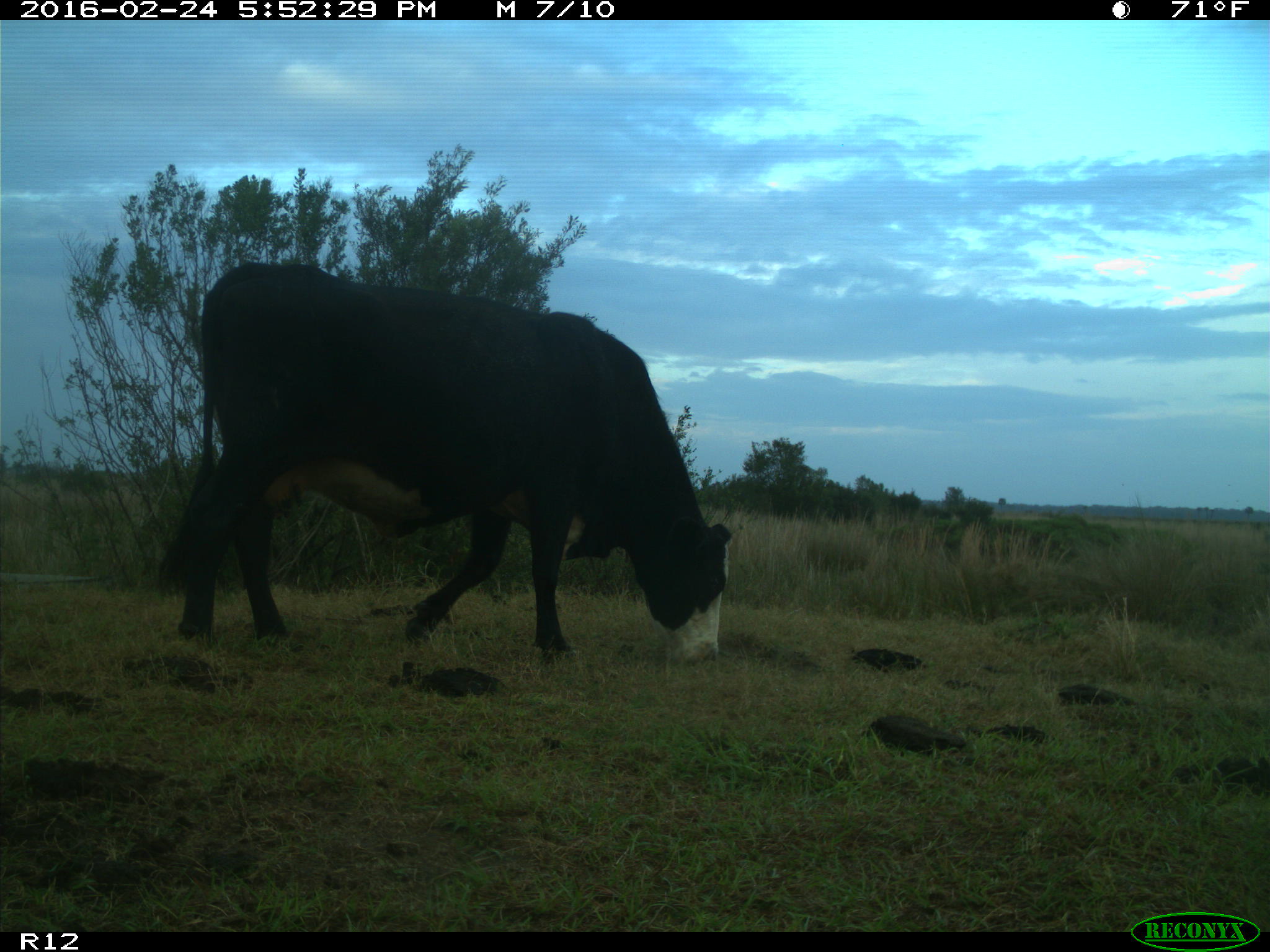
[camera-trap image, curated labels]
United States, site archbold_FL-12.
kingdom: Animalia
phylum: Chordata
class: Mammalia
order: Artiodactyla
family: Bovidae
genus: Bos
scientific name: Bos taurus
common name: domestic cow